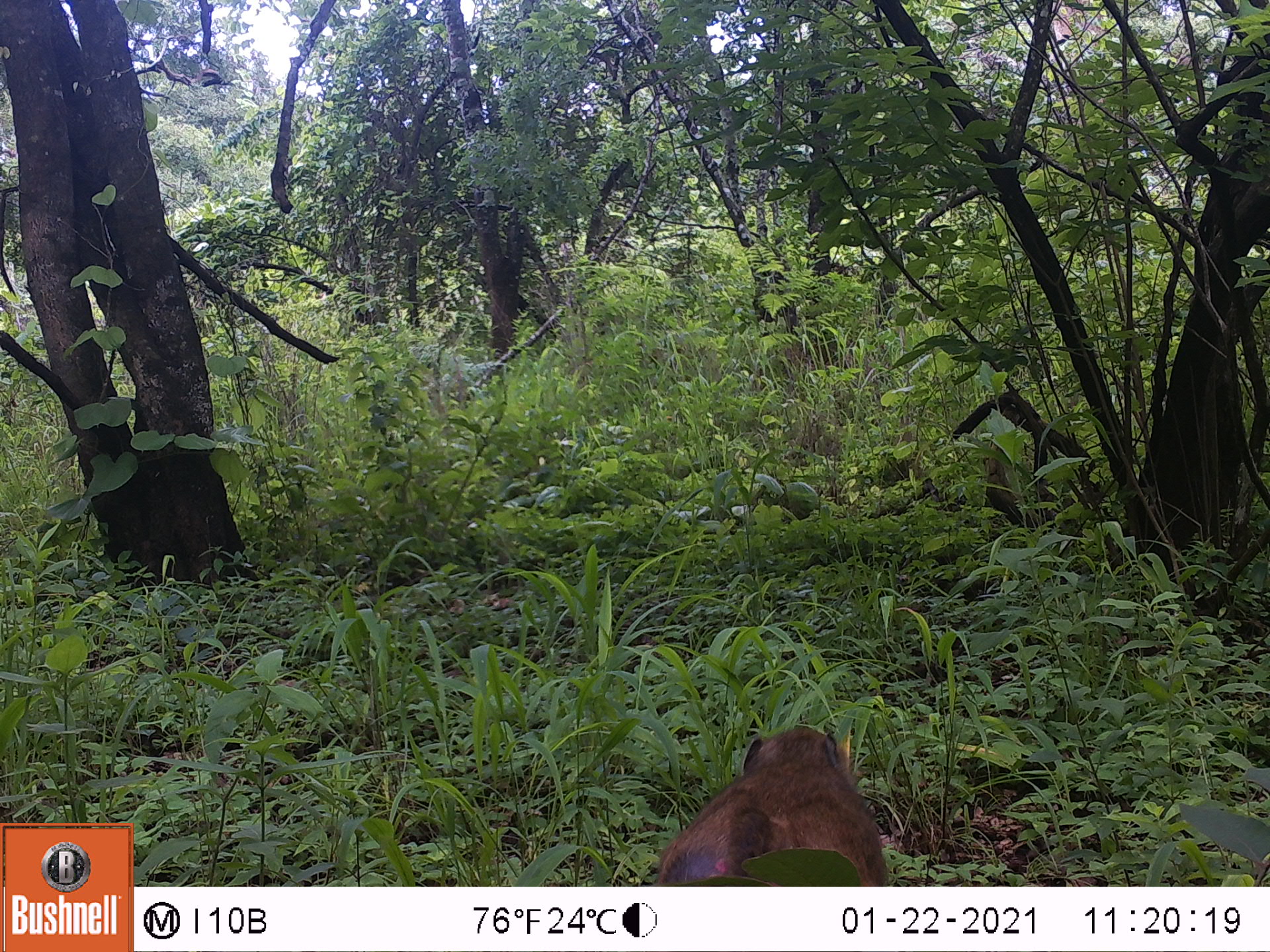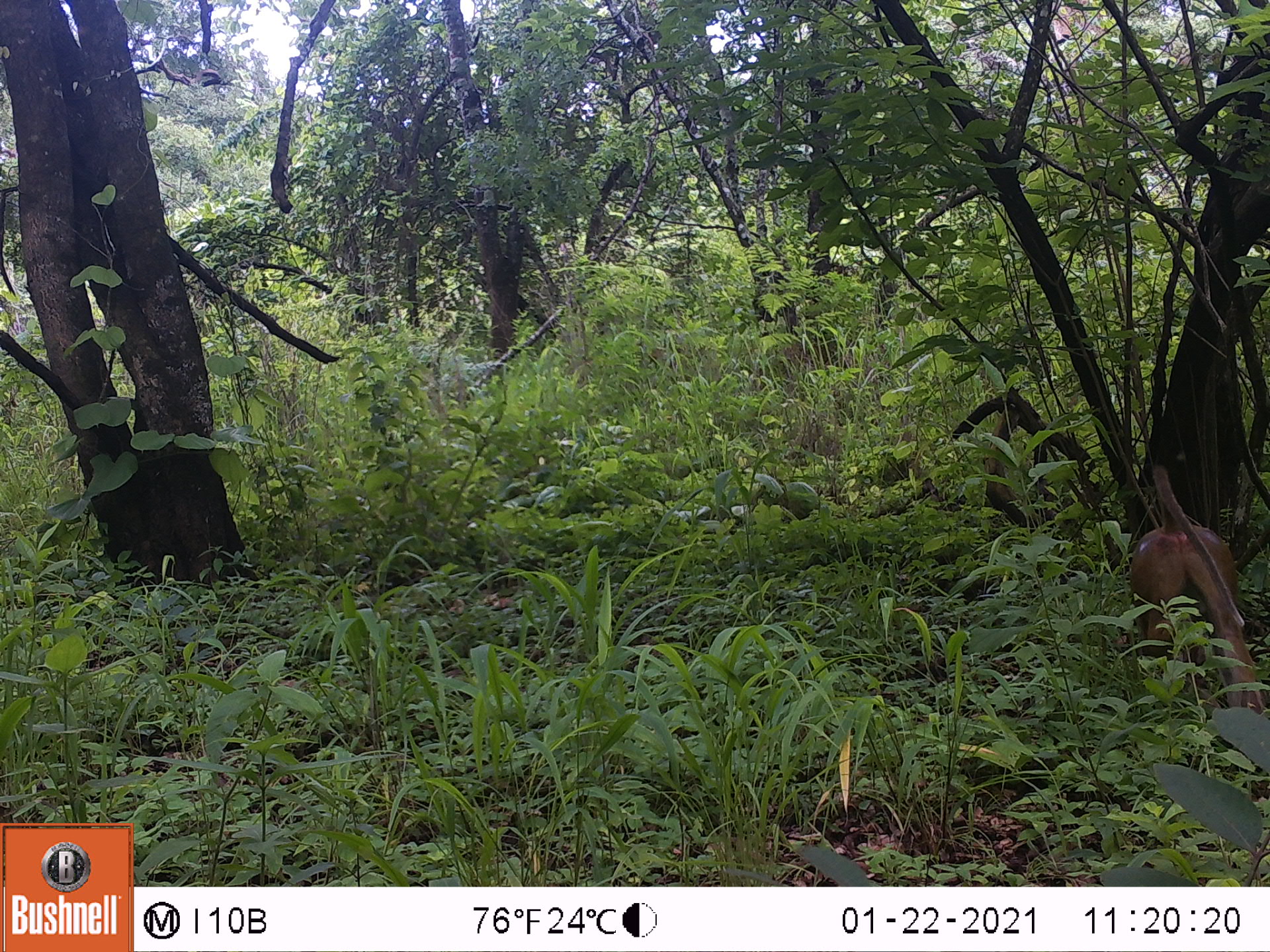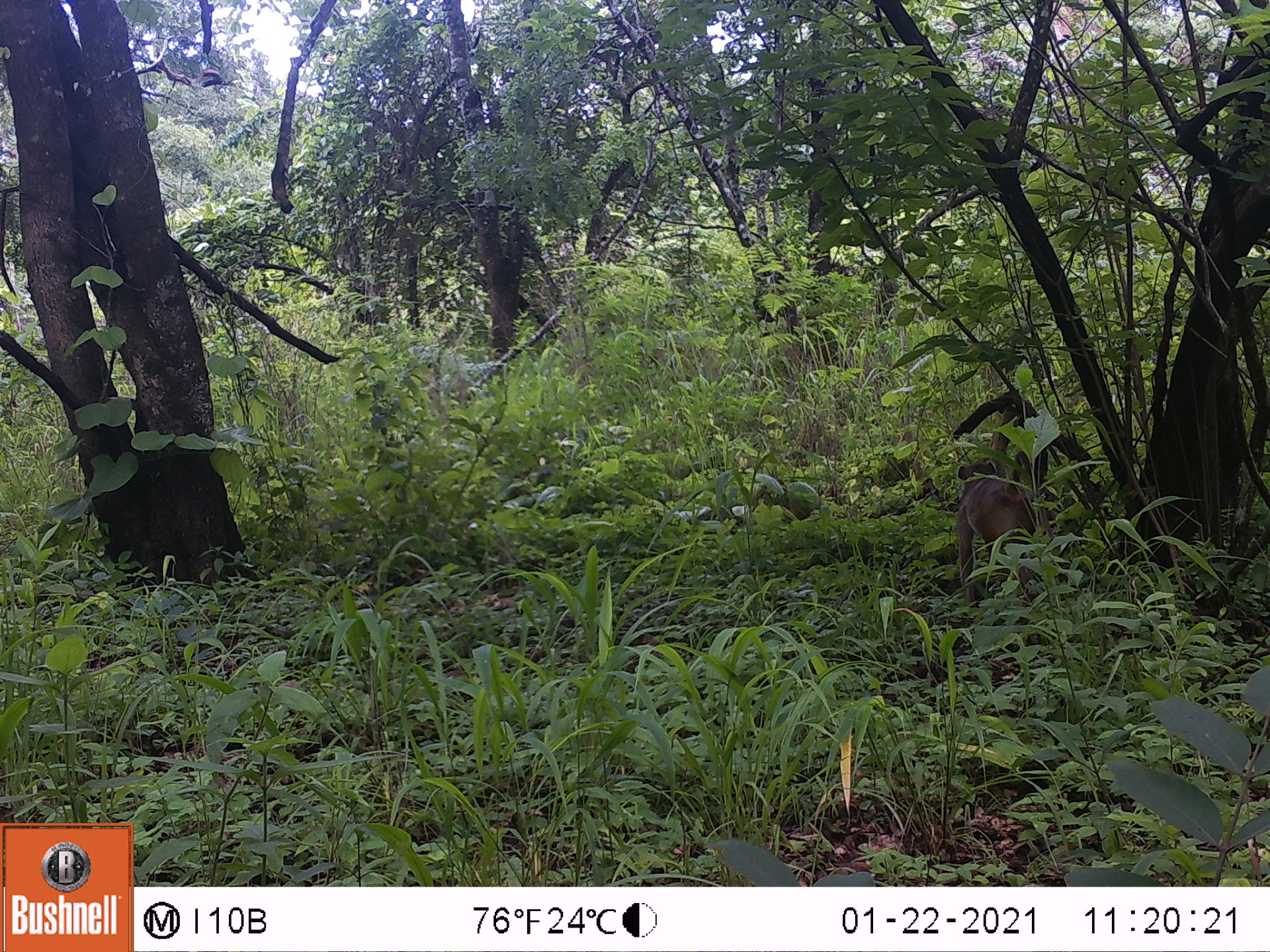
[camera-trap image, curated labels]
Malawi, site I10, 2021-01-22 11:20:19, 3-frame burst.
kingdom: Animalia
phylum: Chordata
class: Mammalia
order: Primates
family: Cercopithecidae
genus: Papio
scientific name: Papio cynocephalus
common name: yellow baboon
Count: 1.